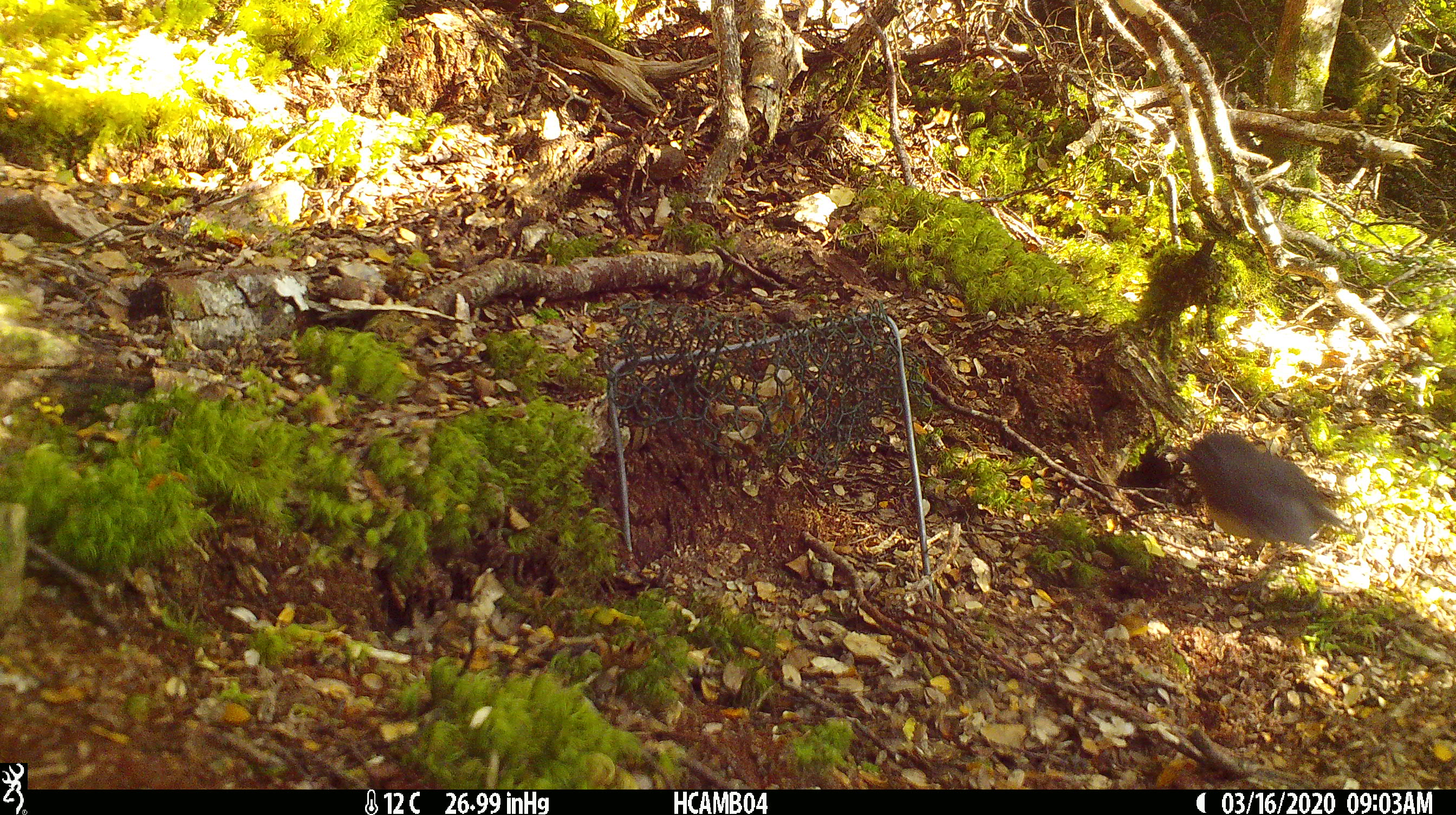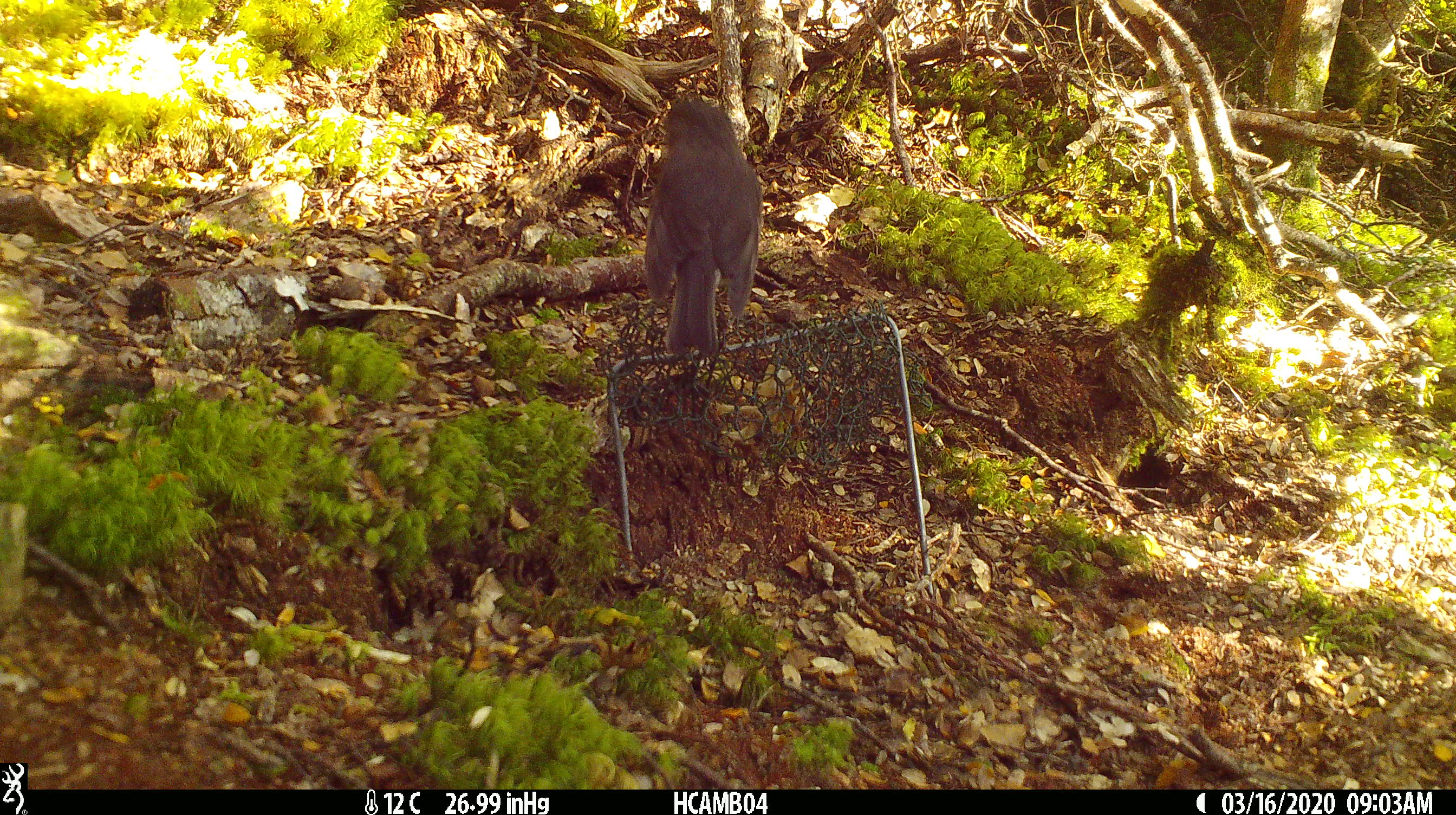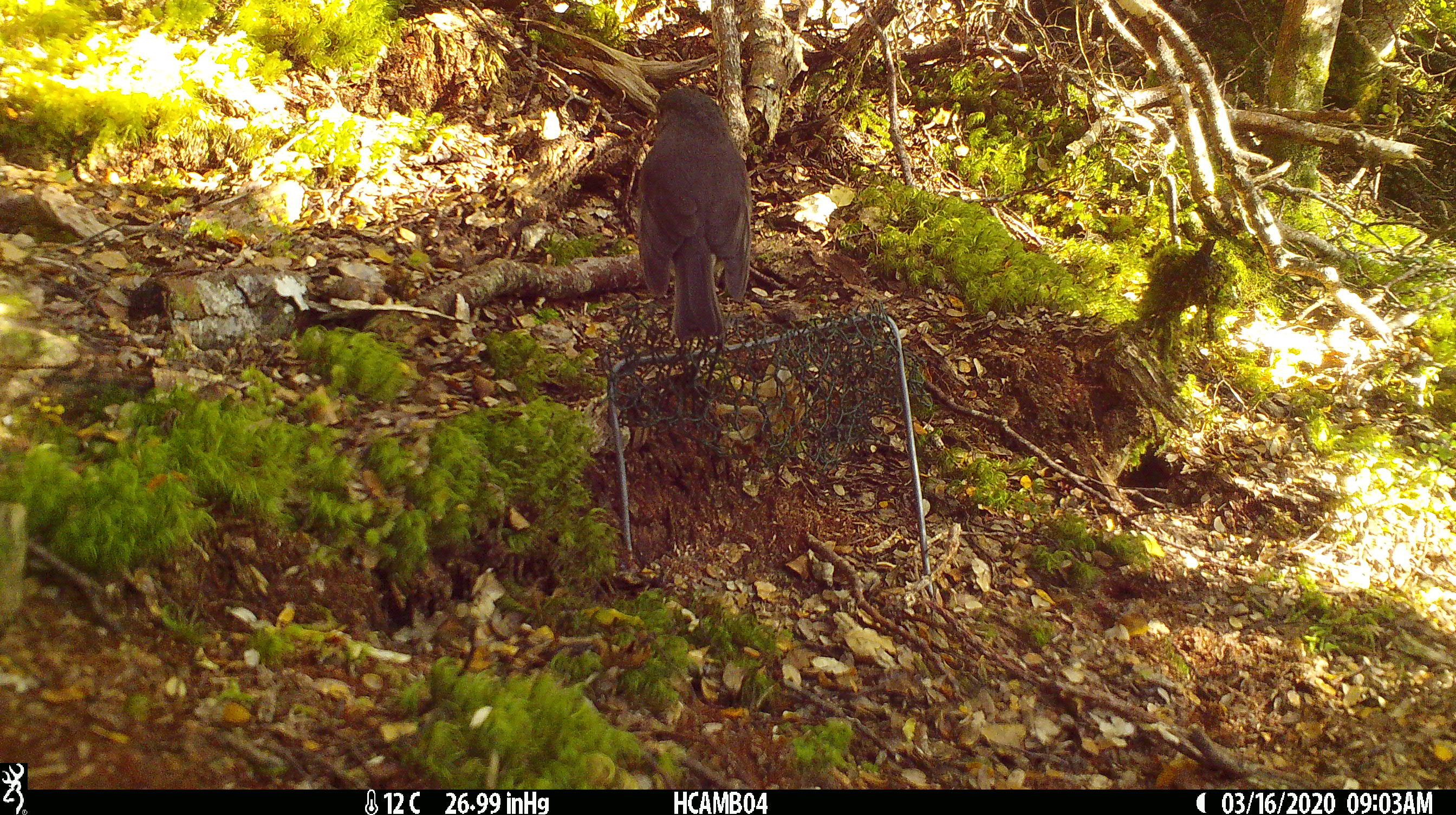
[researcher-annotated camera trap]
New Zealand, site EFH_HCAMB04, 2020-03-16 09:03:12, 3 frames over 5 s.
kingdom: Animalia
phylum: Chordata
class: Aves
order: Passeriformes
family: Petroicidae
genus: Petroica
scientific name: Petroica australis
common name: new zealand robin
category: robin